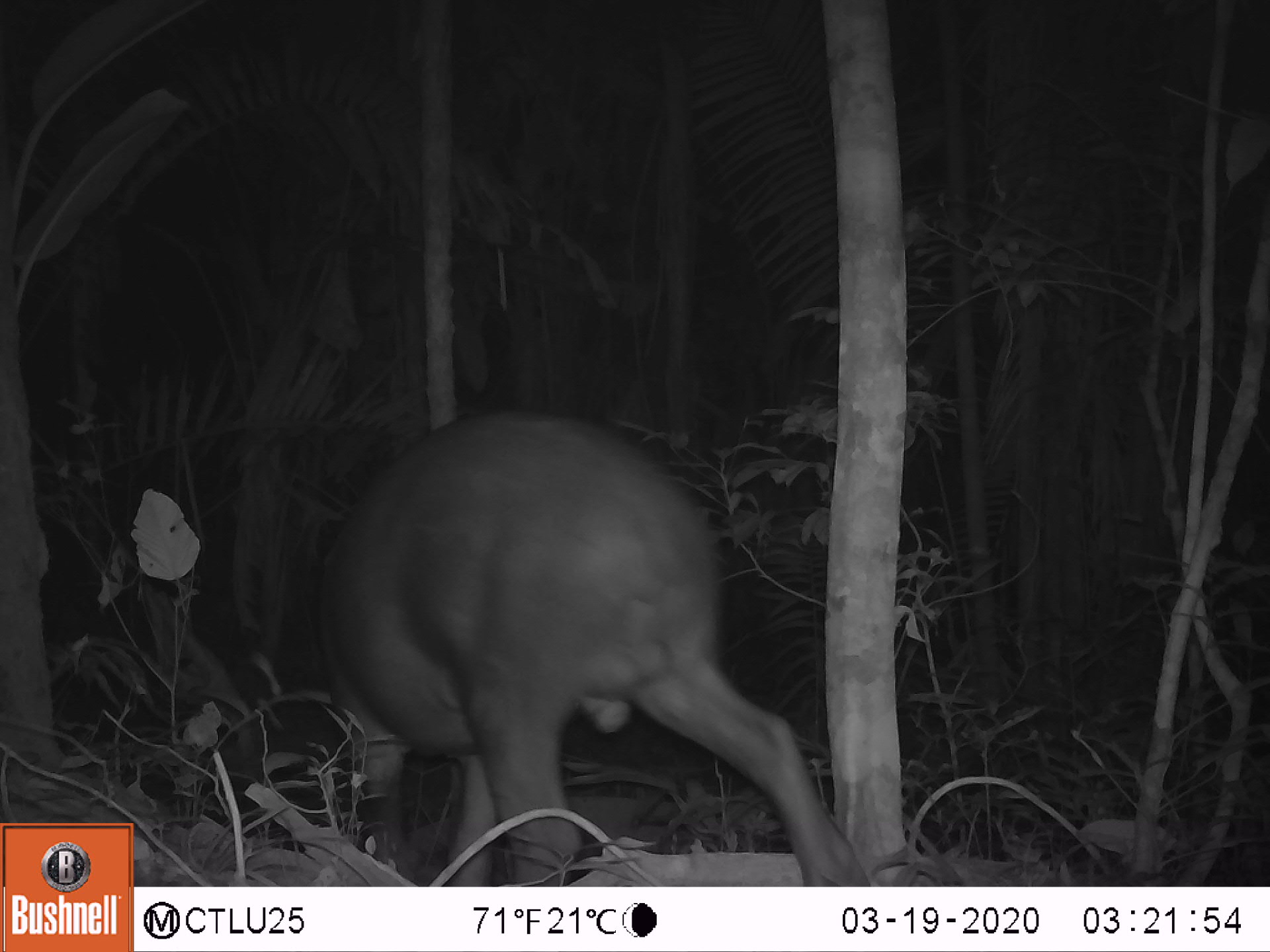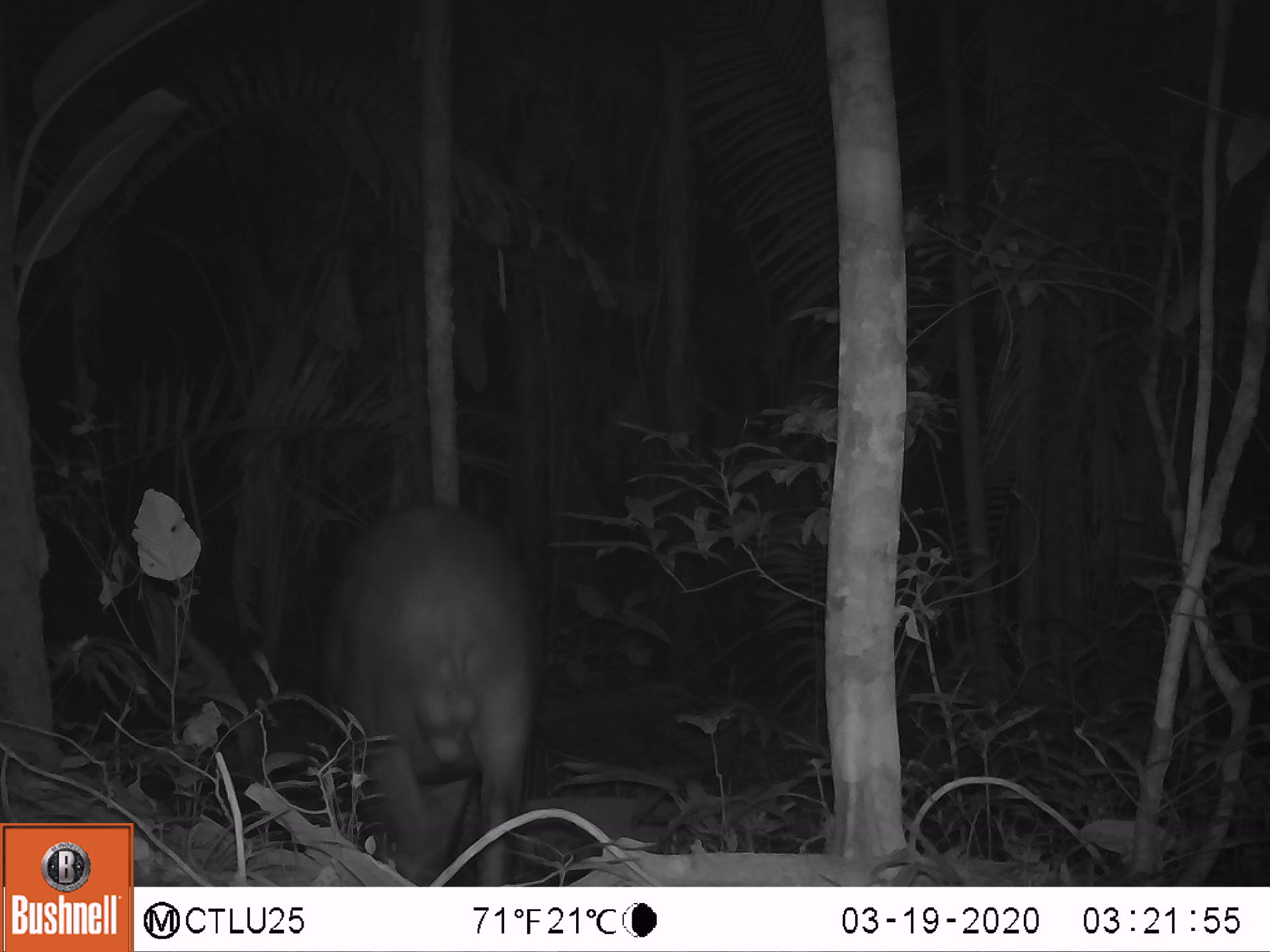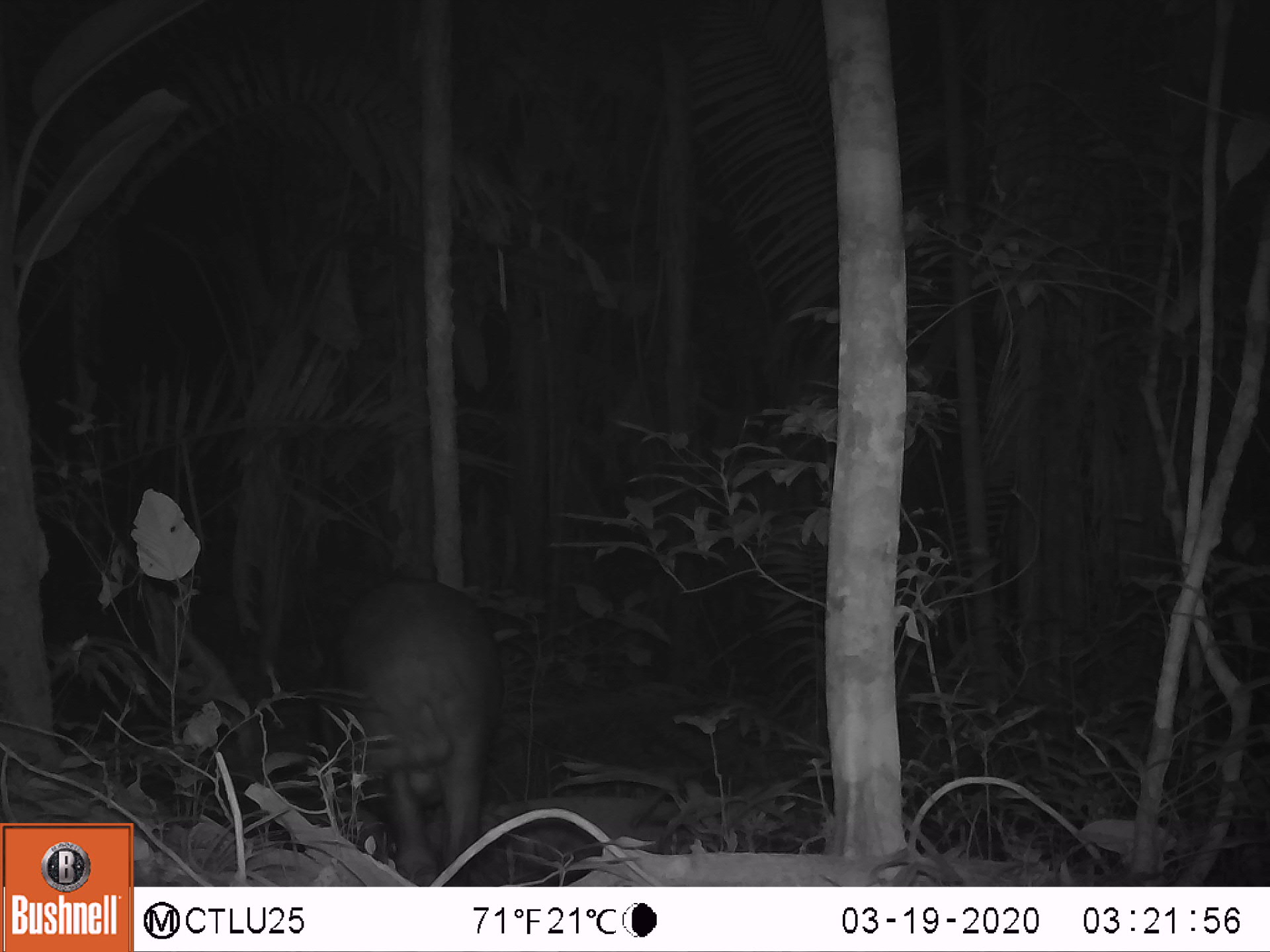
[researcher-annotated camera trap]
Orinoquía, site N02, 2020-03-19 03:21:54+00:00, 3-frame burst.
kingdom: Animalia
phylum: Chordata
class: Mammalia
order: Perissodactyla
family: Tapiridae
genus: Tapirus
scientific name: Tapirus terrestris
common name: lowland tapir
Lowland tapir (Tapirus terrestris).